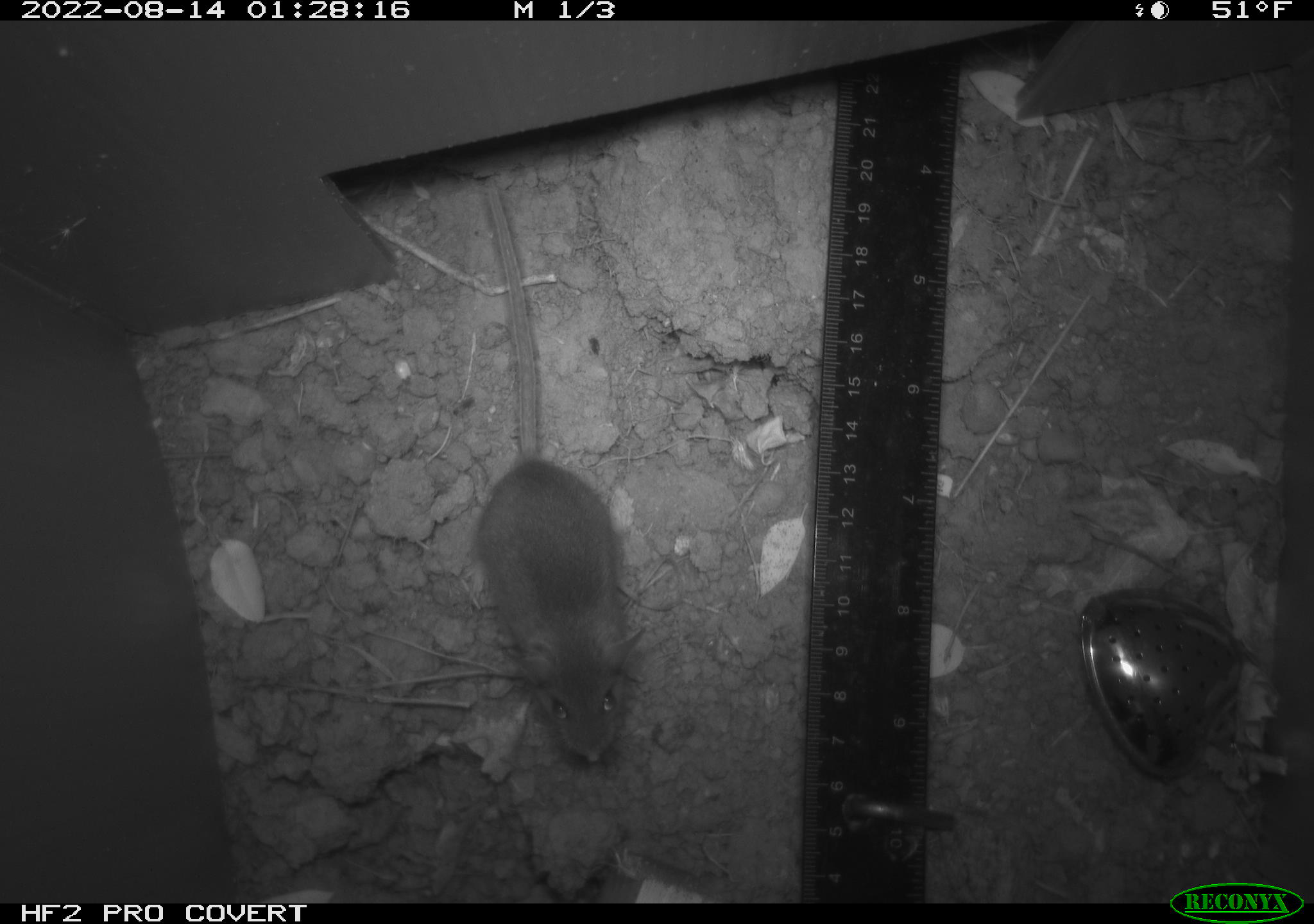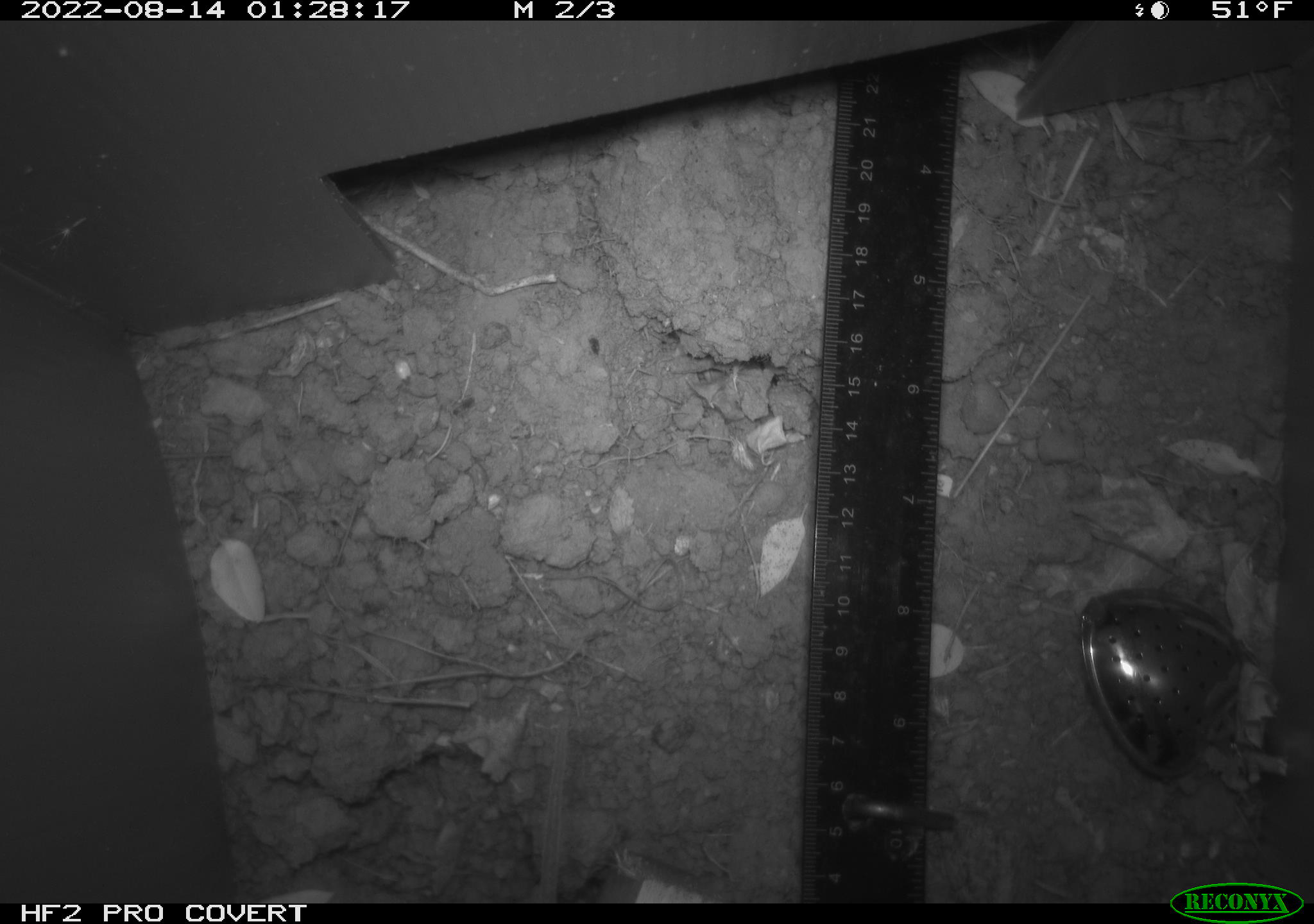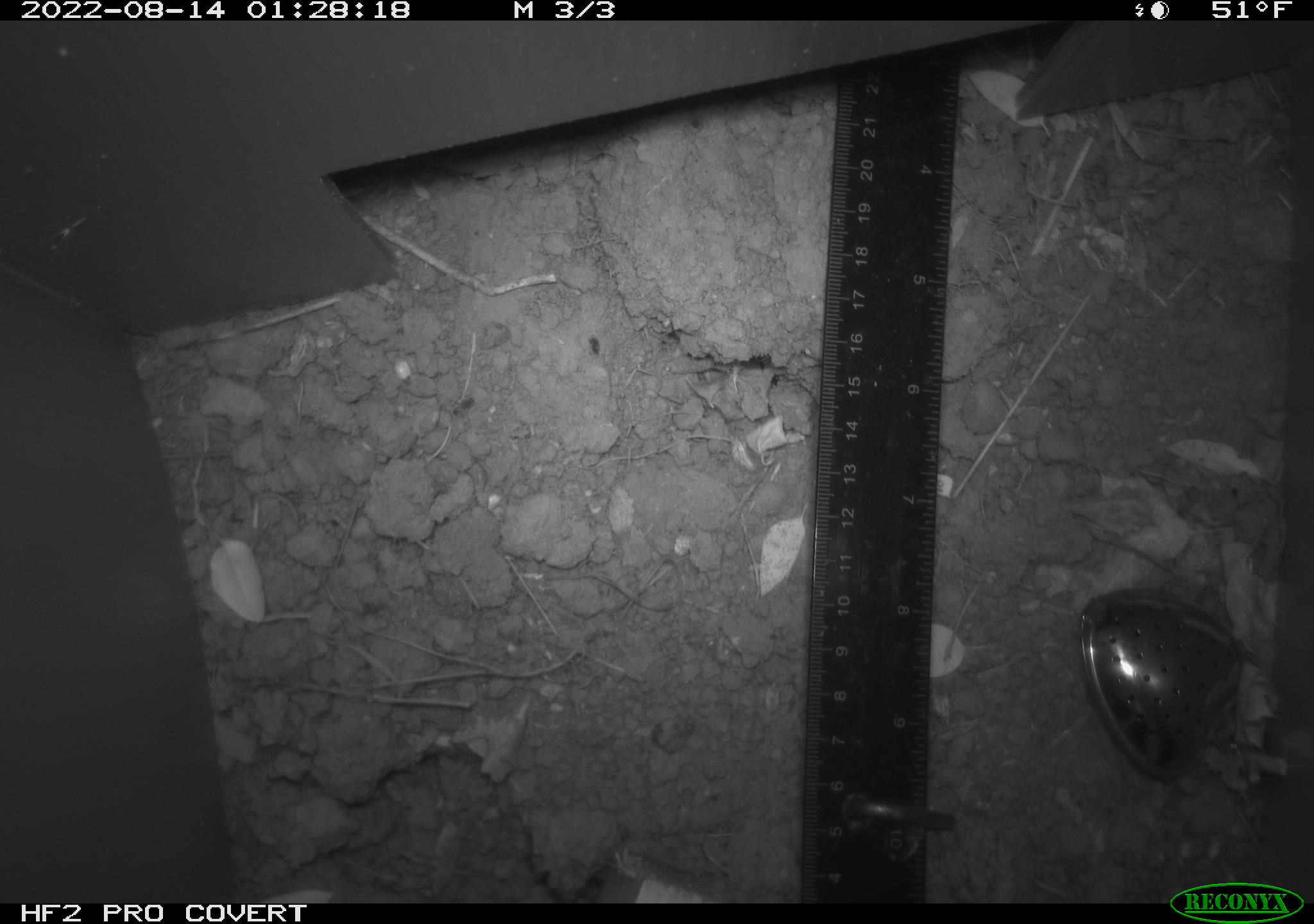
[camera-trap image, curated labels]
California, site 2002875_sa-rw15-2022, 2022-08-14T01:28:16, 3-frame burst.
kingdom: Animalia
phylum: Chordata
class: Mammalia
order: Rodentia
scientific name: Rodentia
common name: mouse species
Mouse species (Rodentia).